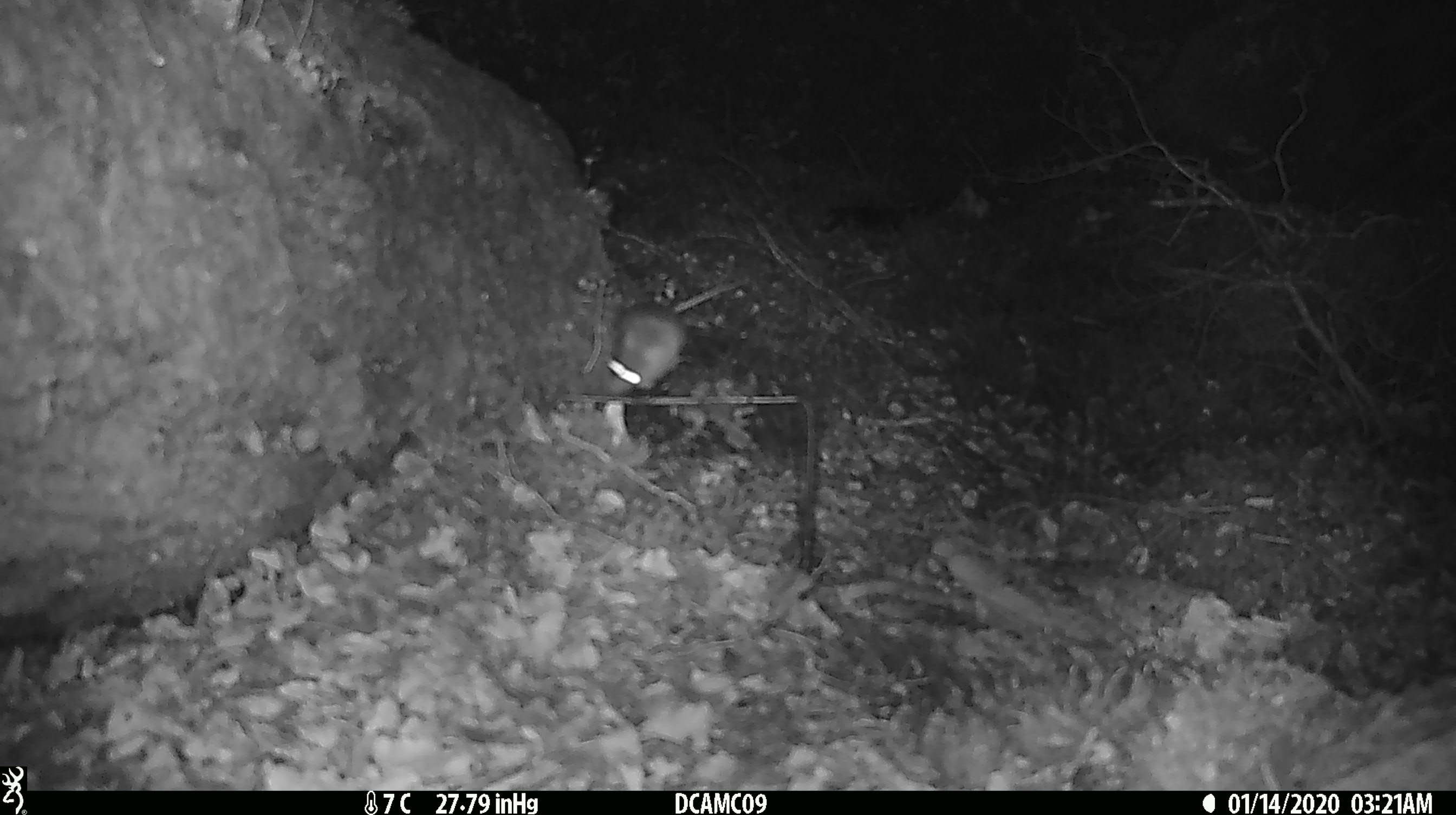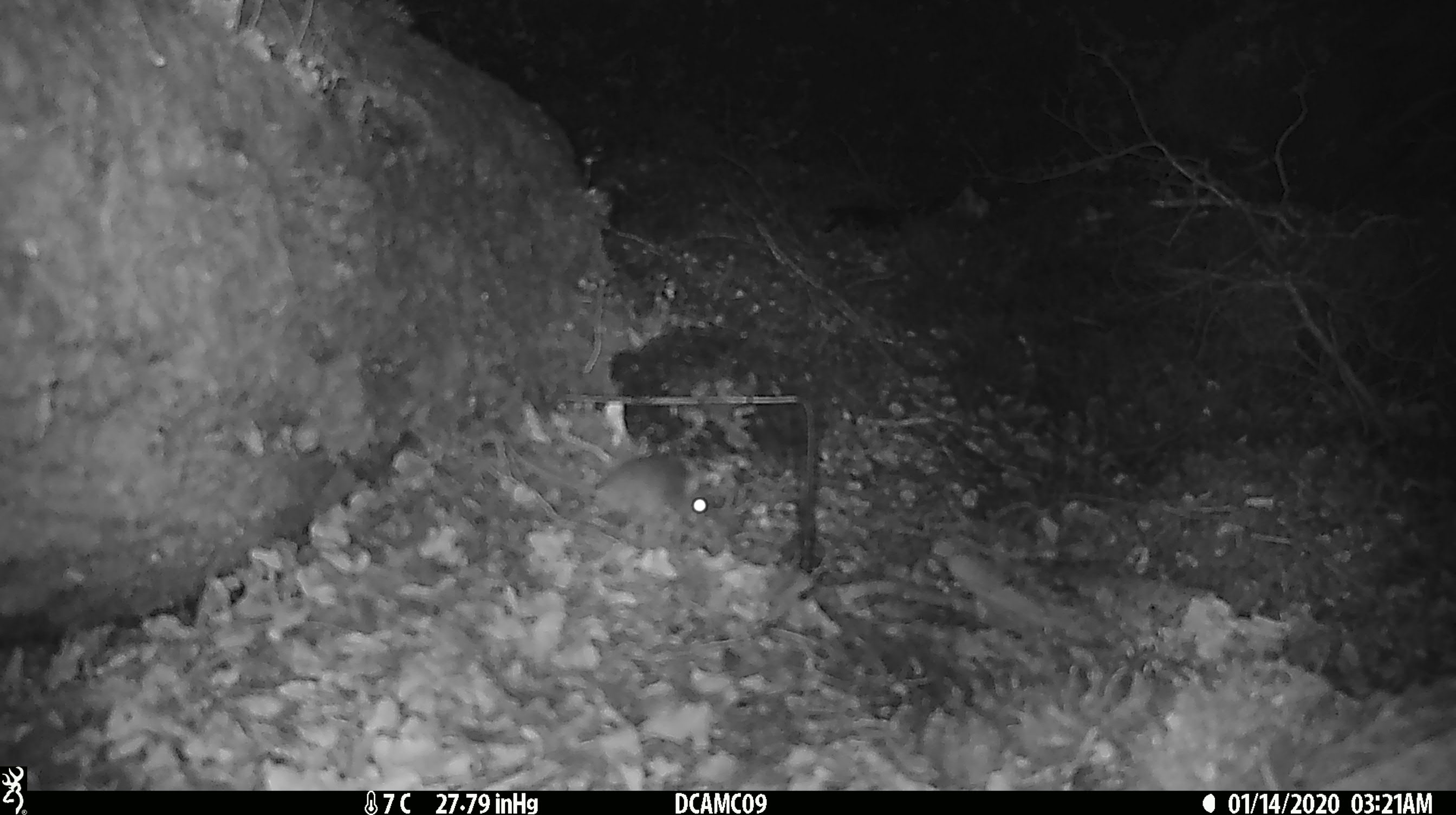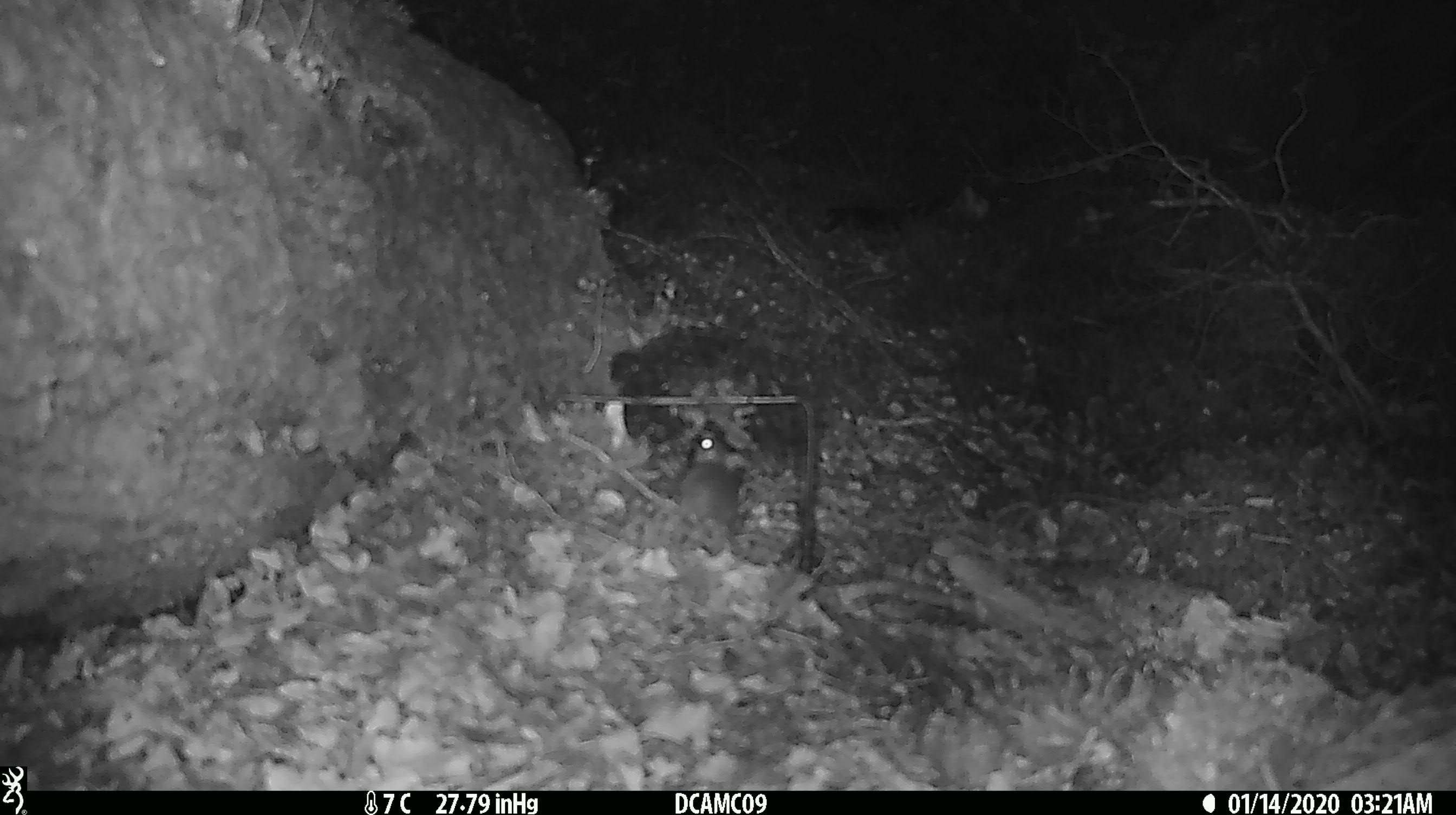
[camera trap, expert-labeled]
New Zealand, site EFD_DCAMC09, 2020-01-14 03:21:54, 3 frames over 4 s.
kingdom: Animalia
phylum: Chordata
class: Mammalia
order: Rodentia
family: Muridae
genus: Mus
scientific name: Mus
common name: mouse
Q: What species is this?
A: Mouse (Mus).